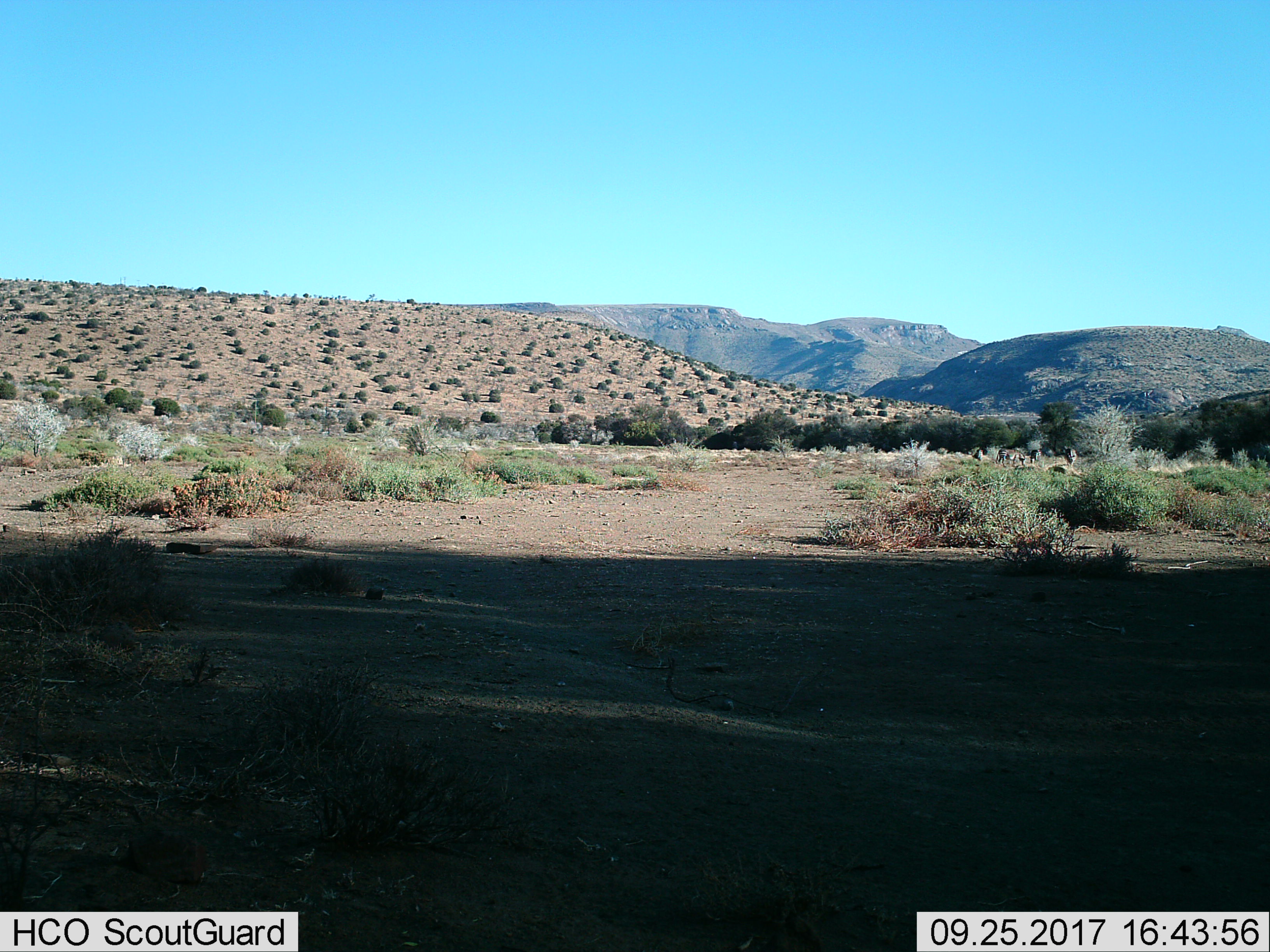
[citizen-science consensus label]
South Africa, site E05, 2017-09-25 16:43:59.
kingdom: Animalia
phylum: Chordata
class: Mammalia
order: Perissodactyla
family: Equidae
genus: Equus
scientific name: Equus zebra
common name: mountain zebra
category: zebramountain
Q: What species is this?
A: Zebramountain (mountain zebra) (Equus zebra).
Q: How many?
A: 4.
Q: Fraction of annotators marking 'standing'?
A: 75%.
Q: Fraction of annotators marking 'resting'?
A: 0%.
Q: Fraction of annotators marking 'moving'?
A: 38%.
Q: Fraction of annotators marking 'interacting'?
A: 12%.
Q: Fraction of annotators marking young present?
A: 0%.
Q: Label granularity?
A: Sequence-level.